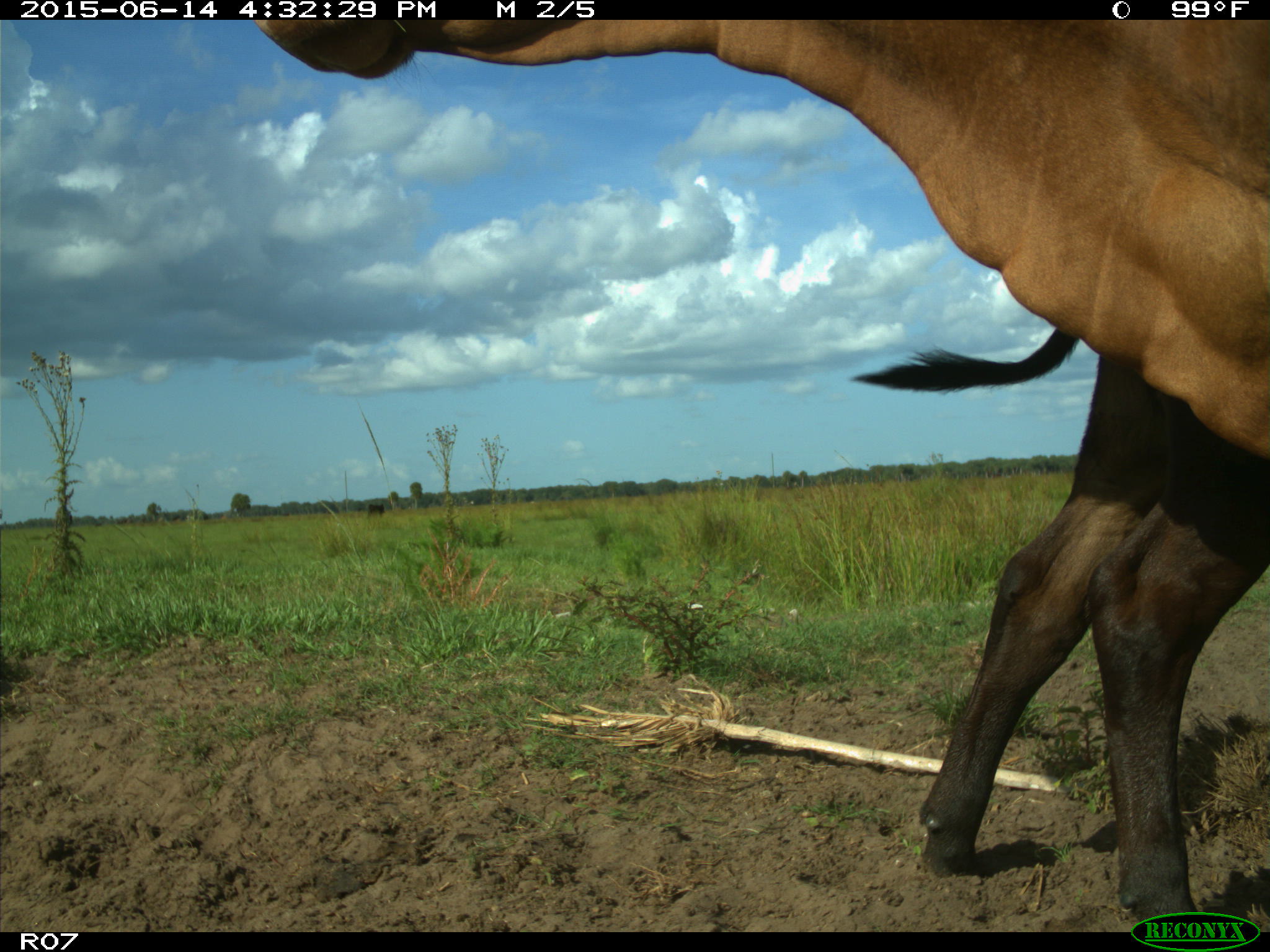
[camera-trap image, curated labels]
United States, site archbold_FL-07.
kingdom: Animalia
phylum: Chordata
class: Mammalia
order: Artiodactyla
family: Bovidae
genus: Bos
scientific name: Bos taurus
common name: domestic cow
Bos taurus (domestic cow).